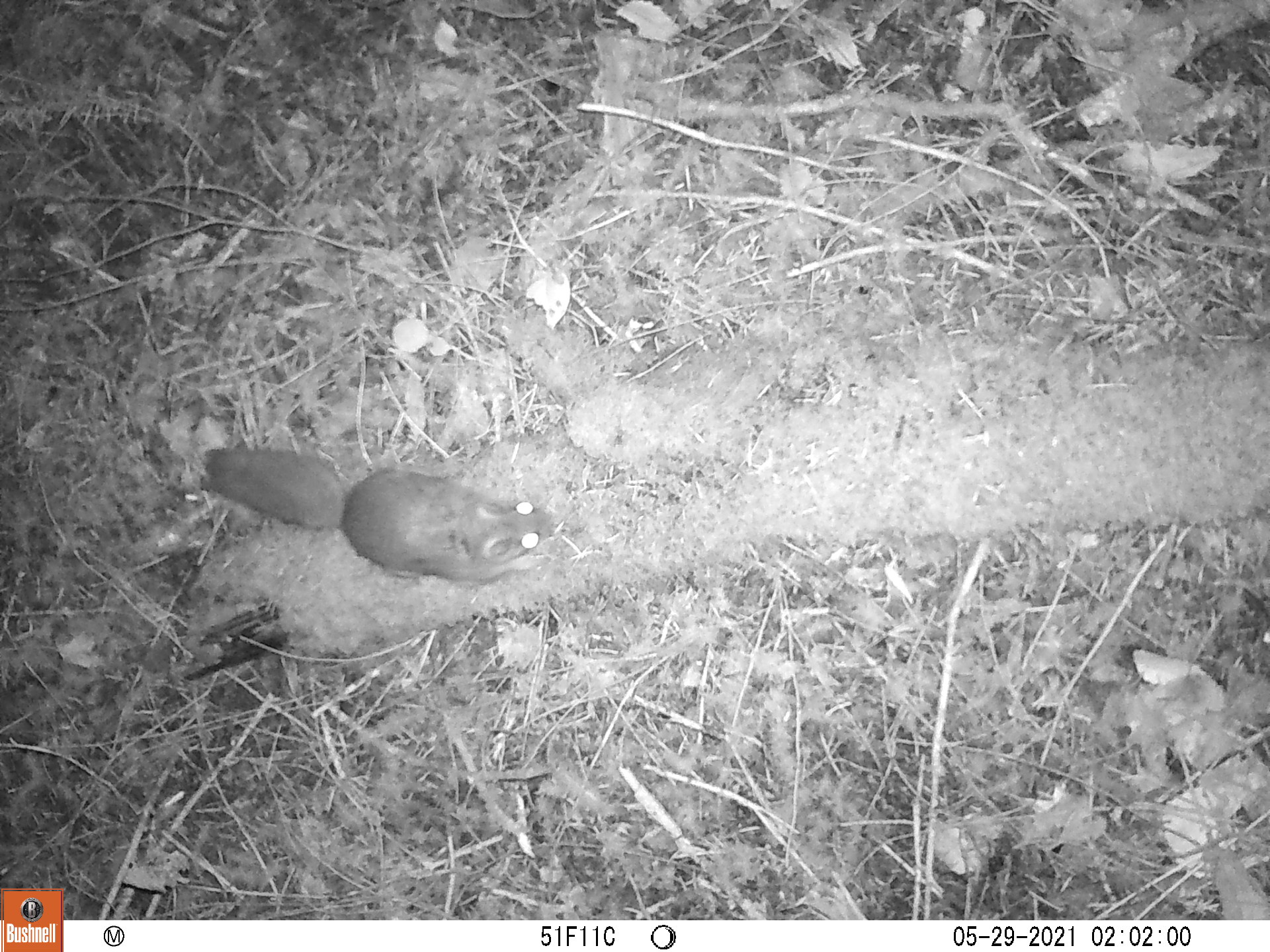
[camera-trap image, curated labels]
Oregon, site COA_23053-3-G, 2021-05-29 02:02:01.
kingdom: Animalia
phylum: Chordata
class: Mammalia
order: Rodentia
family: Sciuridae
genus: Glaucomys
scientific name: Glaucomys oregonensis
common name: humboldt's flying squirrel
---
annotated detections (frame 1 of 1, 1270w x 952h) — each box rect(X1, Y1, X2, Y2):
humboldt's flying squirrel: rect(202, 445, 564, 588)